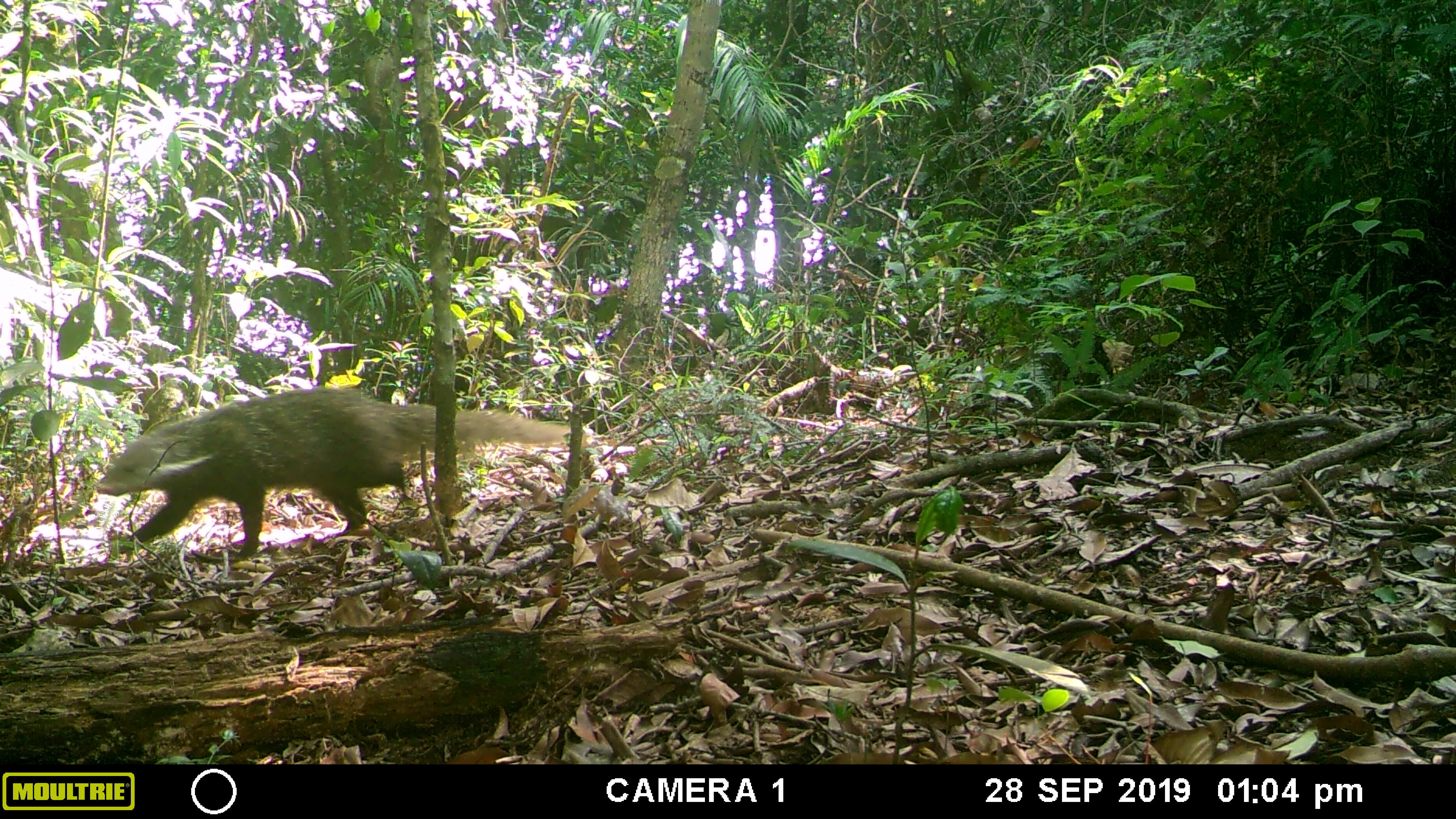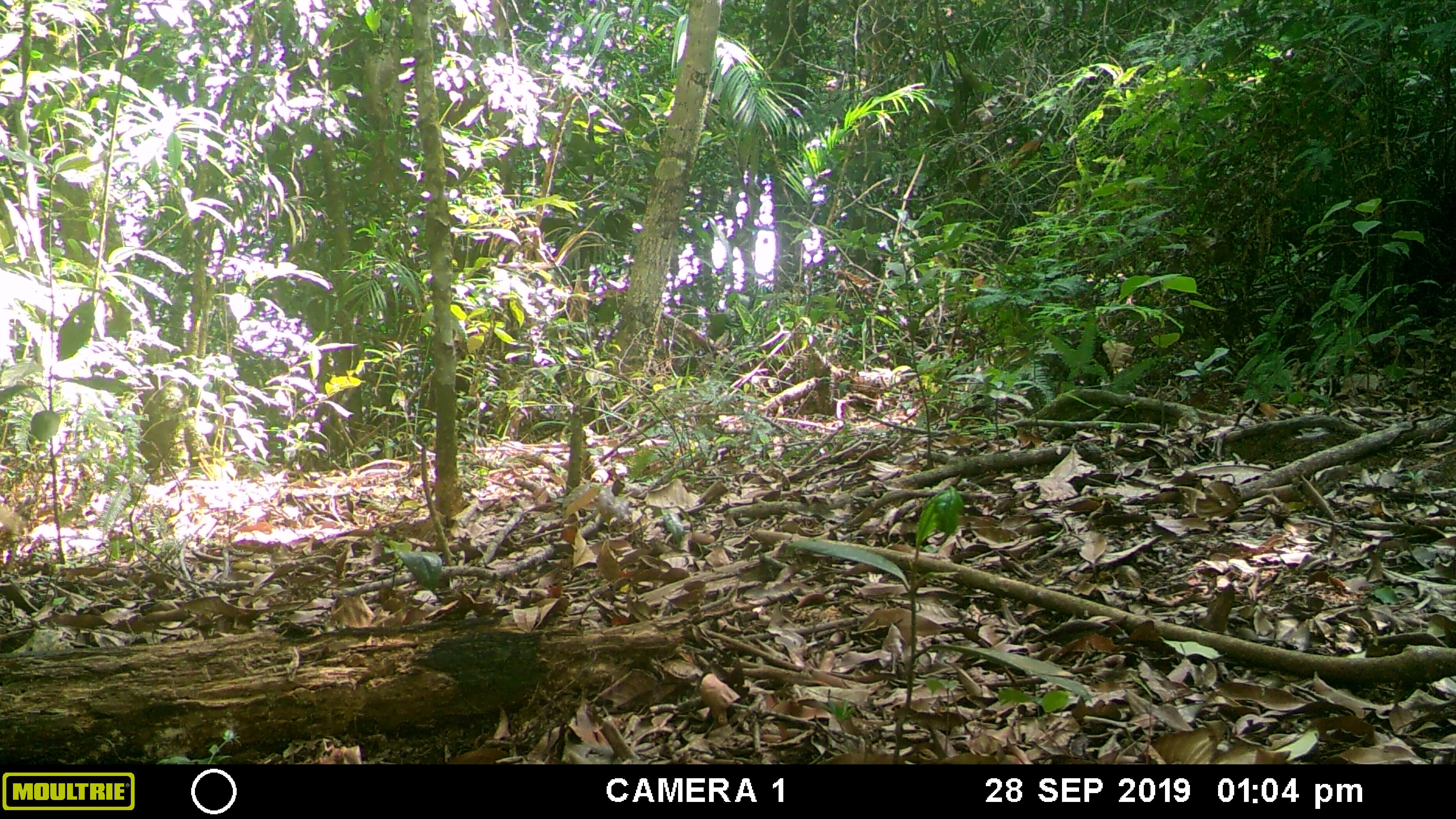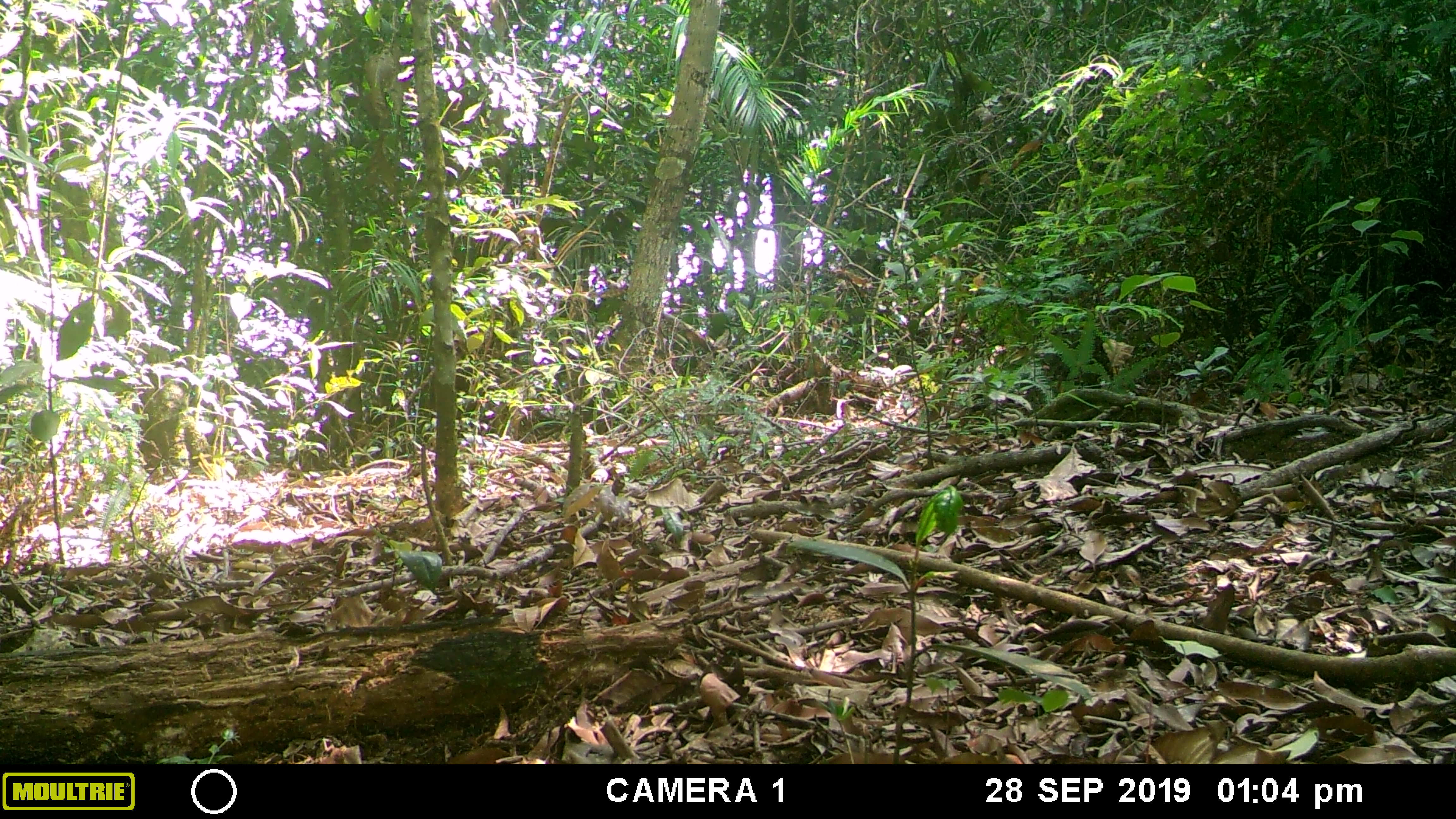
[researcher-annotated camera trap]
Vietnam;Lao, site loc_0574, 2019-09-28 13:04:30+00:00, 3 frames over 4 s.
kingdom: Animalia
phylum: Chordata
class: Mammalia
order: Carnivora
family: Herpestidae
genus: Urva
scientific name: Urva urva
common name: crab-eating mongoose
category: crab eating mongoose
Crab eating mongoose (crab-eating mongoose) (Urva urva). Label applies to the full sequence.